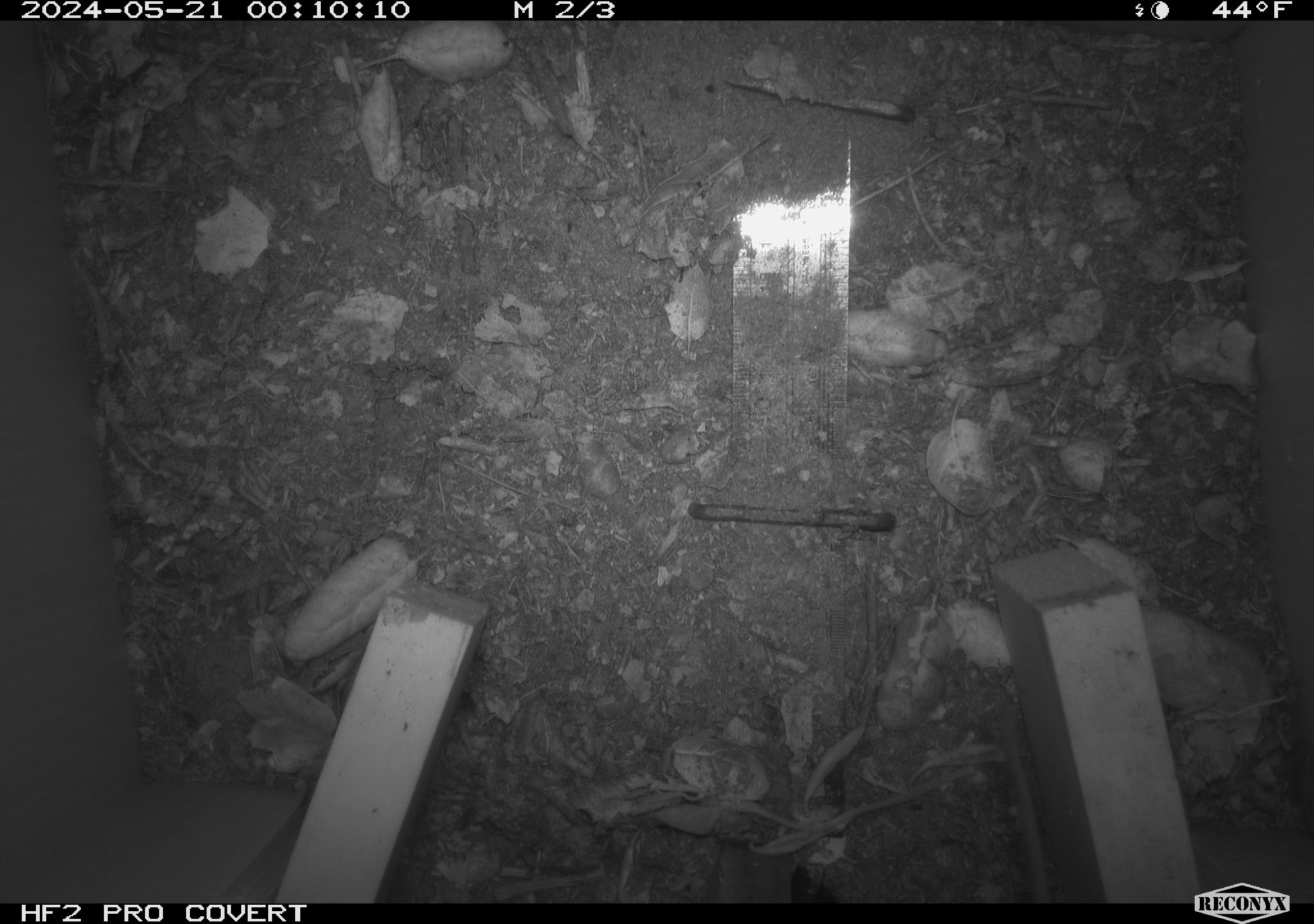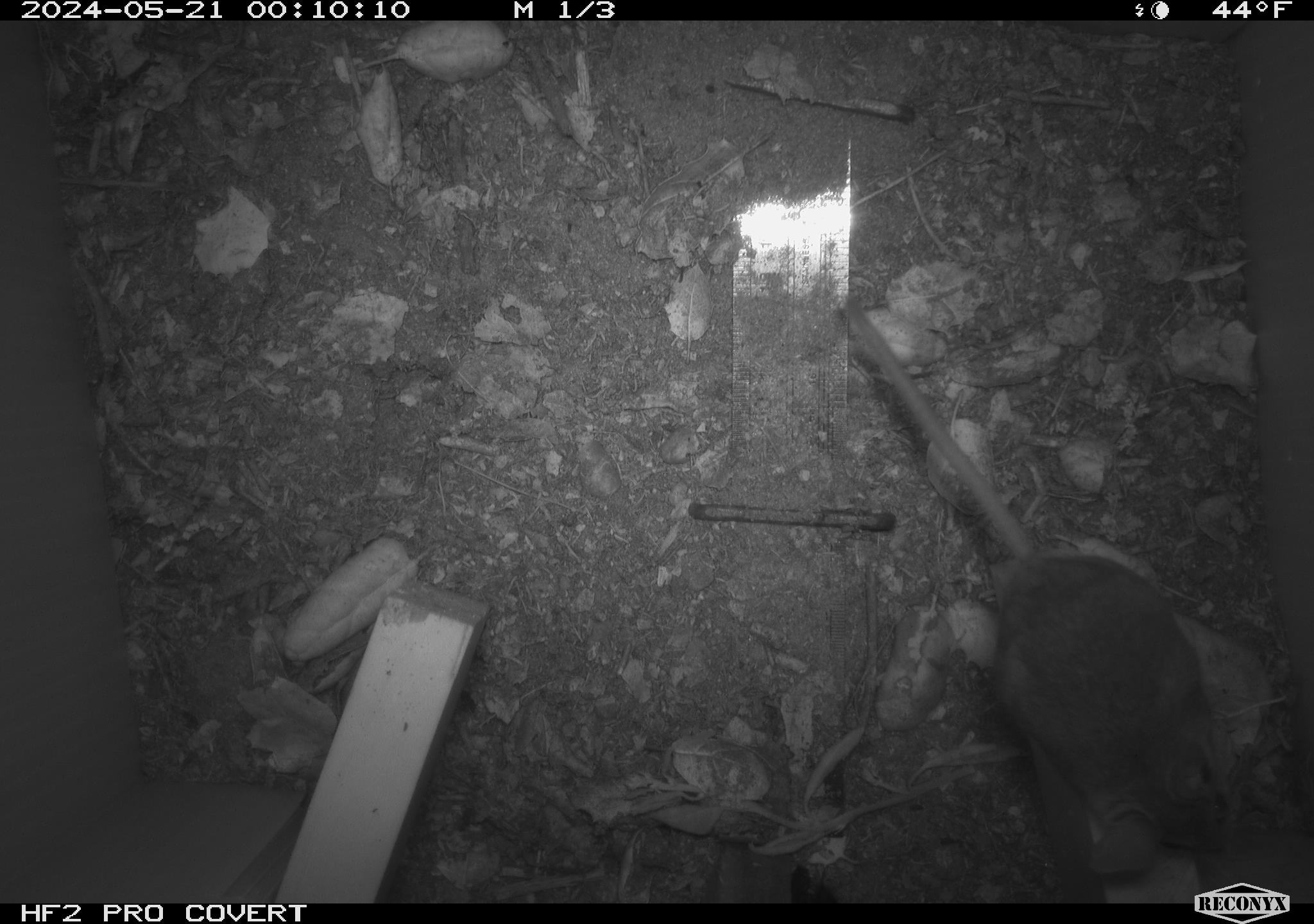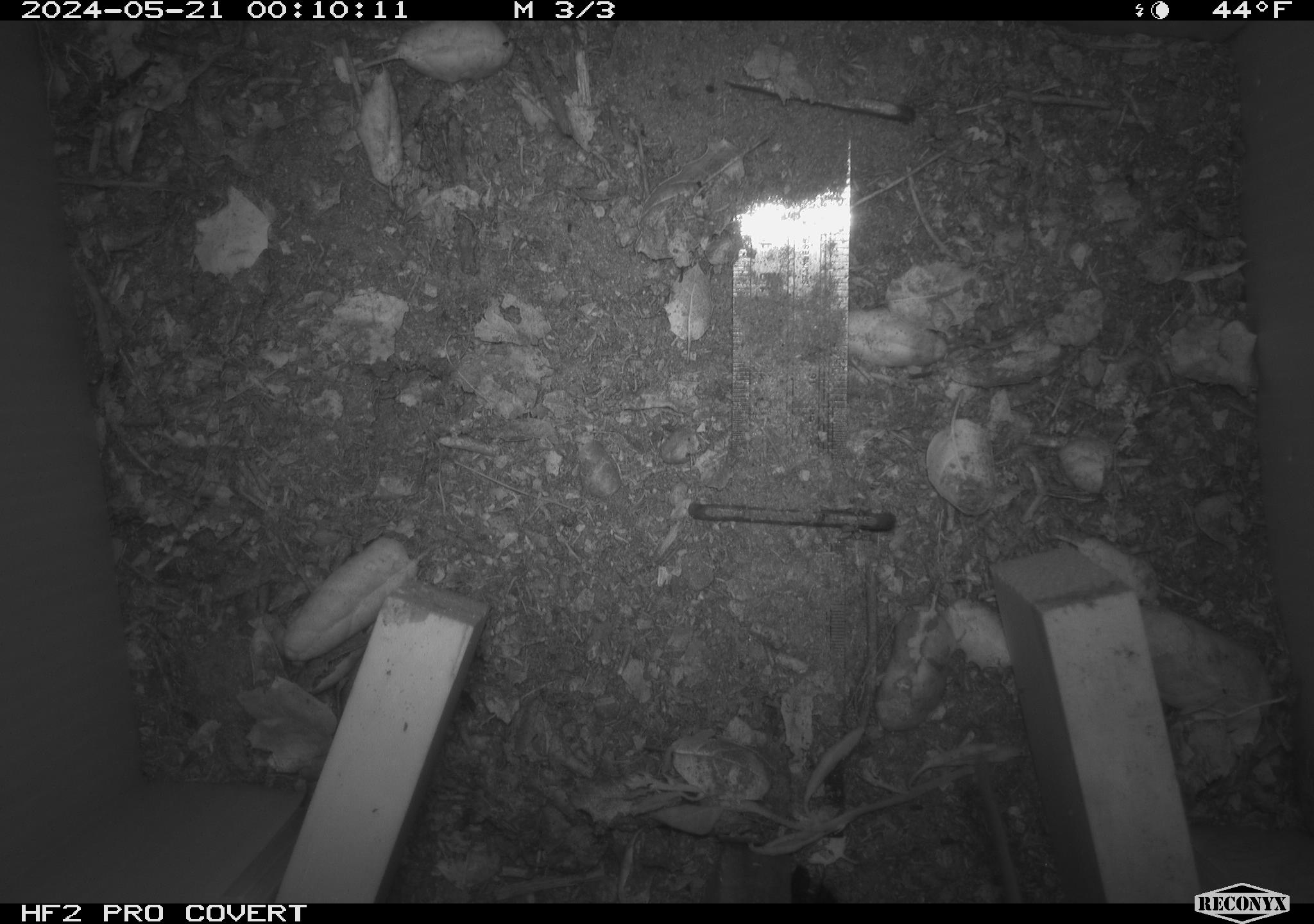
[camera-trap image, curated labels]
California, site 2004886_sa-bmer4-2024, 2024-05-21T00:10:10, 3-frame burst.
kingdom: Animalia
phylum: Chordata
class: Mammalia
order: Rodentia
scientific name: Rodentia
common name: mouse species